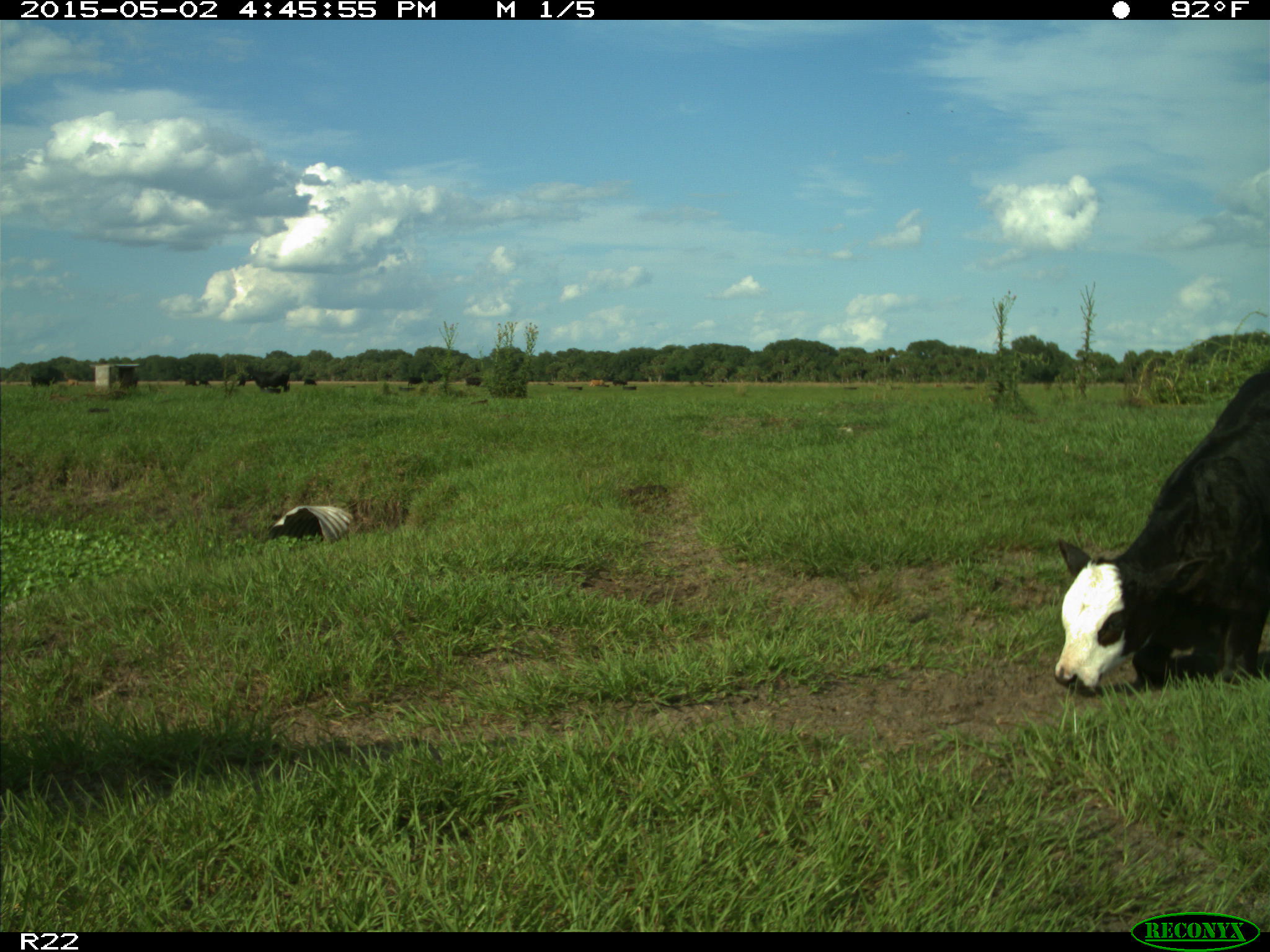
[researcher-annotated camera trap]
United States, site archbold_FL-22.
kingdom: Animalia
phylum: Chordata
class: Mammalia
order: Artiodactyla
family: Bovidae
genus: Bos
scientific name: Bos taurus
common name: domestic cow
Bos taurus (domestic cow).